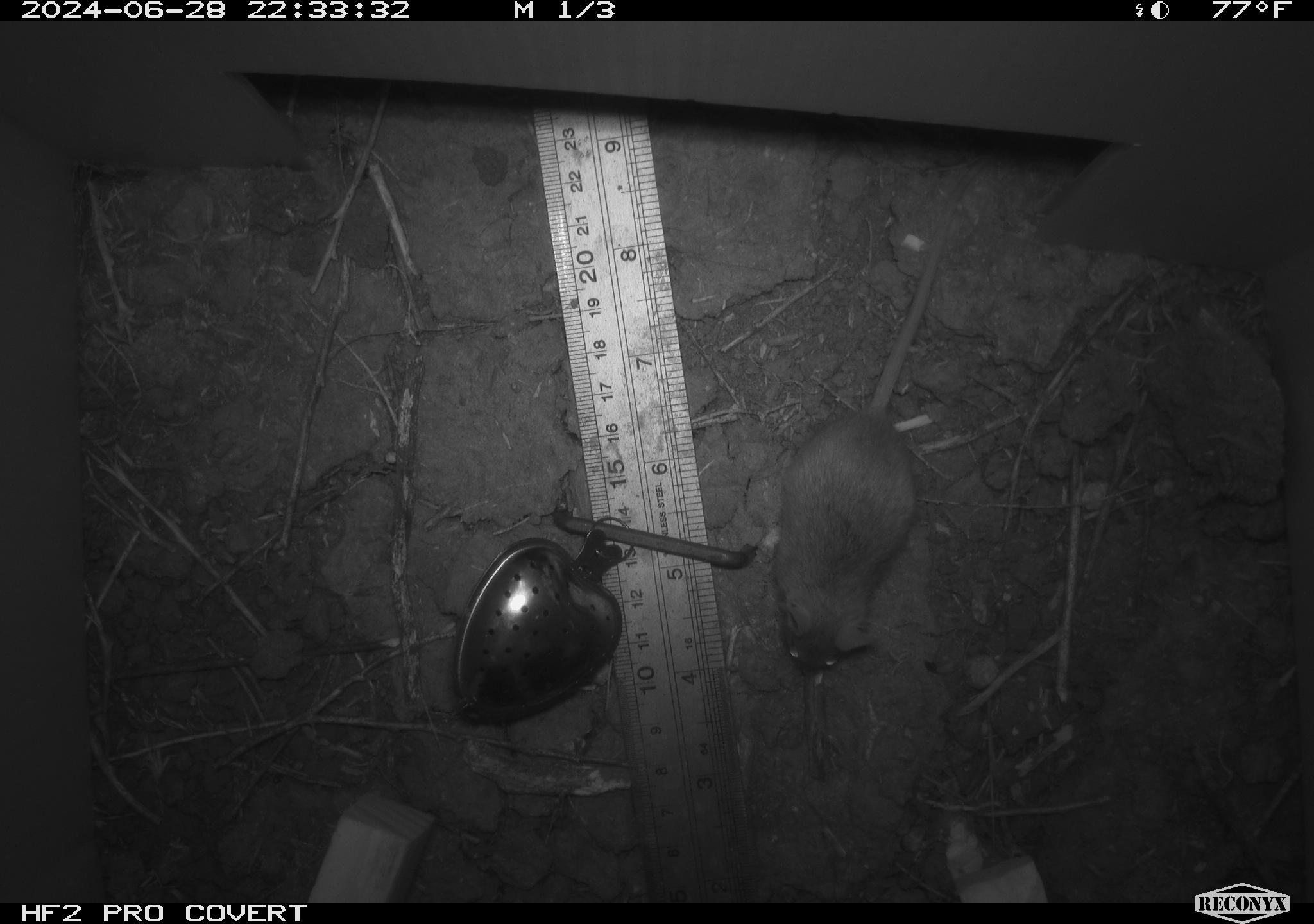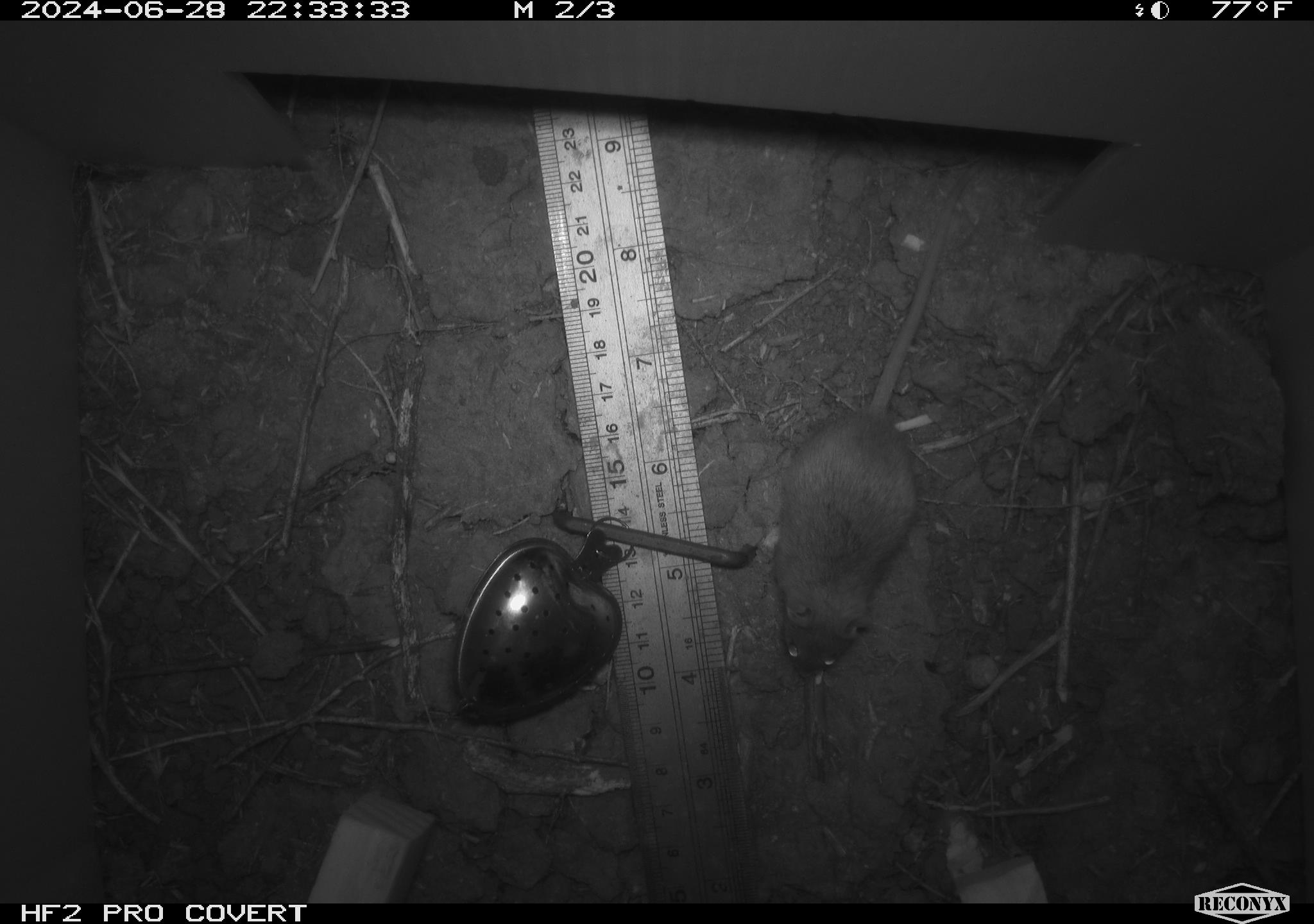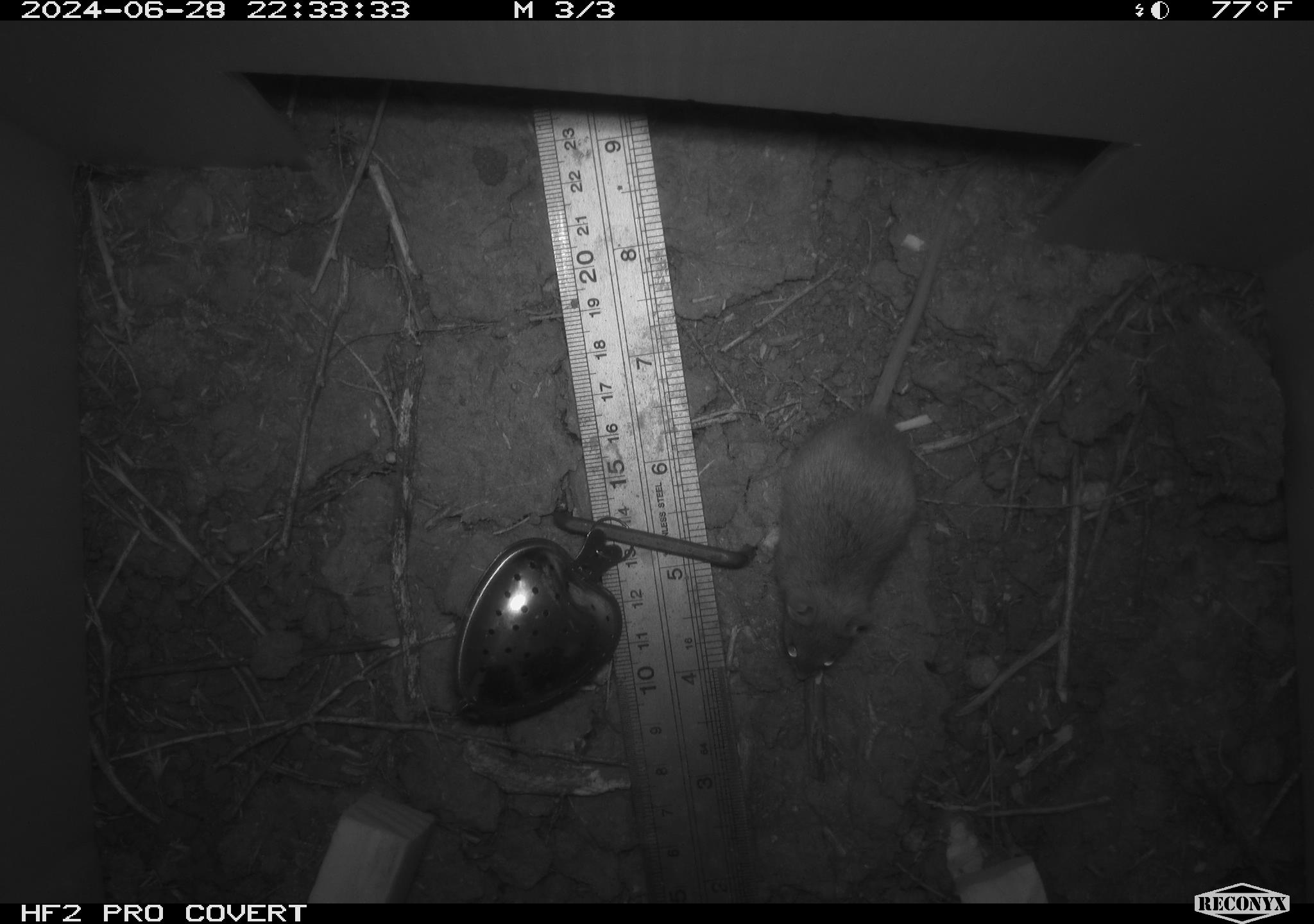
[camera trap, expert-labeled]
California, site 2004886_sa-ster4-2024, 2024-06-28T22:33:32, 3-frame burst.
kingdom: Animalia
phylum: Chordata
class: Mammalia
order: Rodentia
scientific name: Rodentia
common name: mouse species